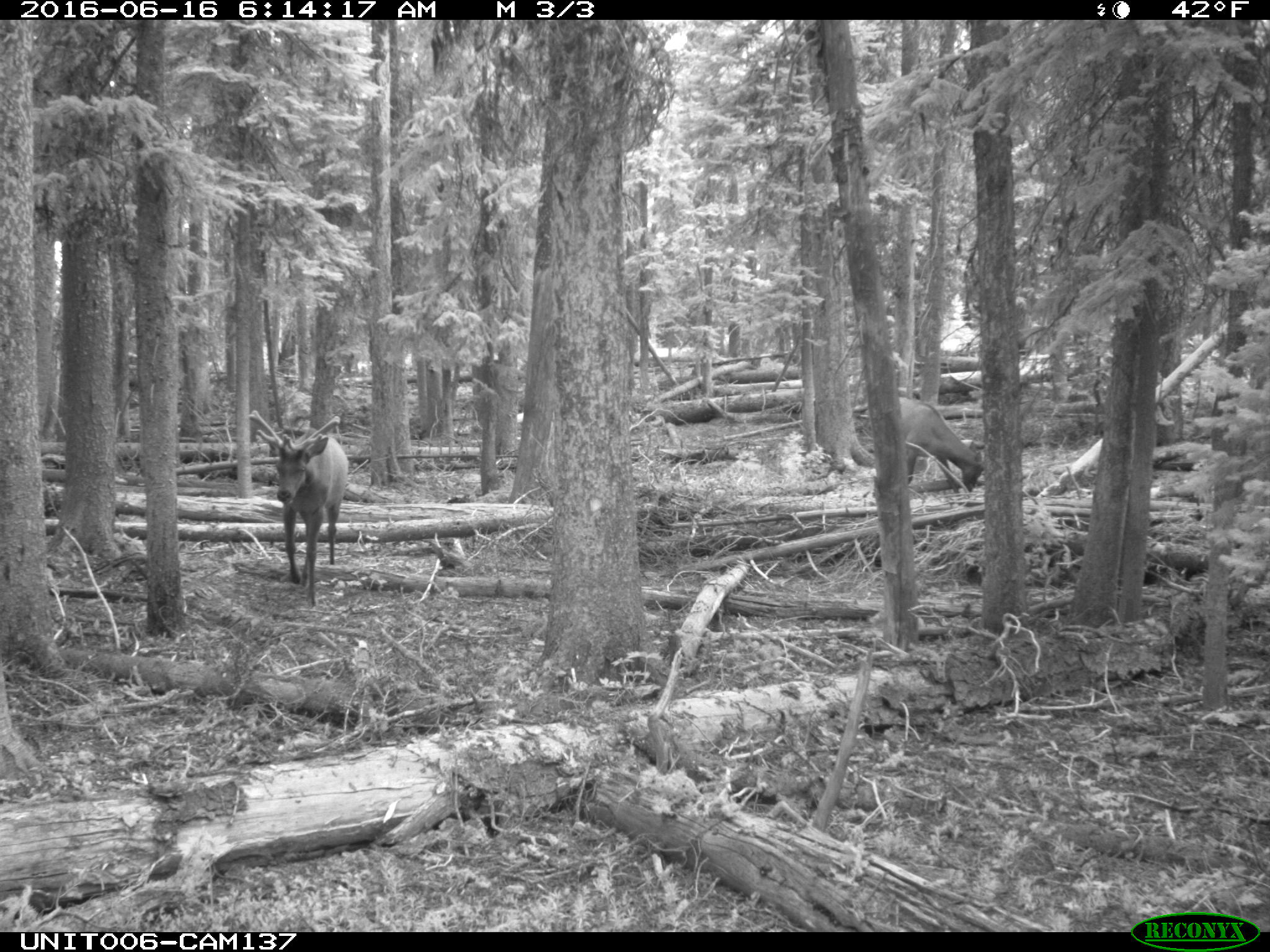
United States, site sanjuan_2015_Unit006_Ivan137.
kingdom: Animalia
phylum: Chordata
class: Mammalia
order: Artiodactyla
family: Cervidae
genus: Cervus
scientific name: Cervus elaphus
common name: red deer